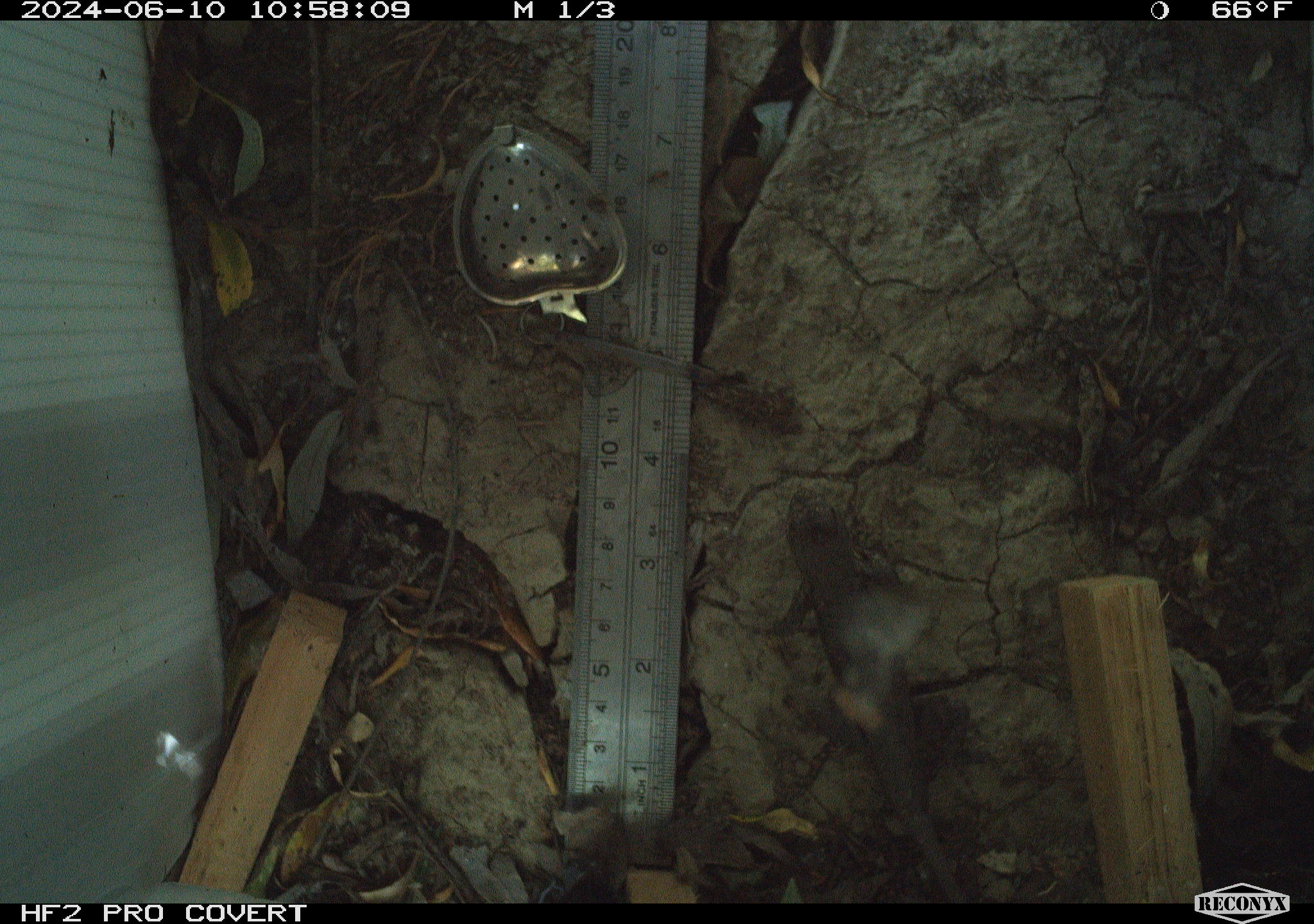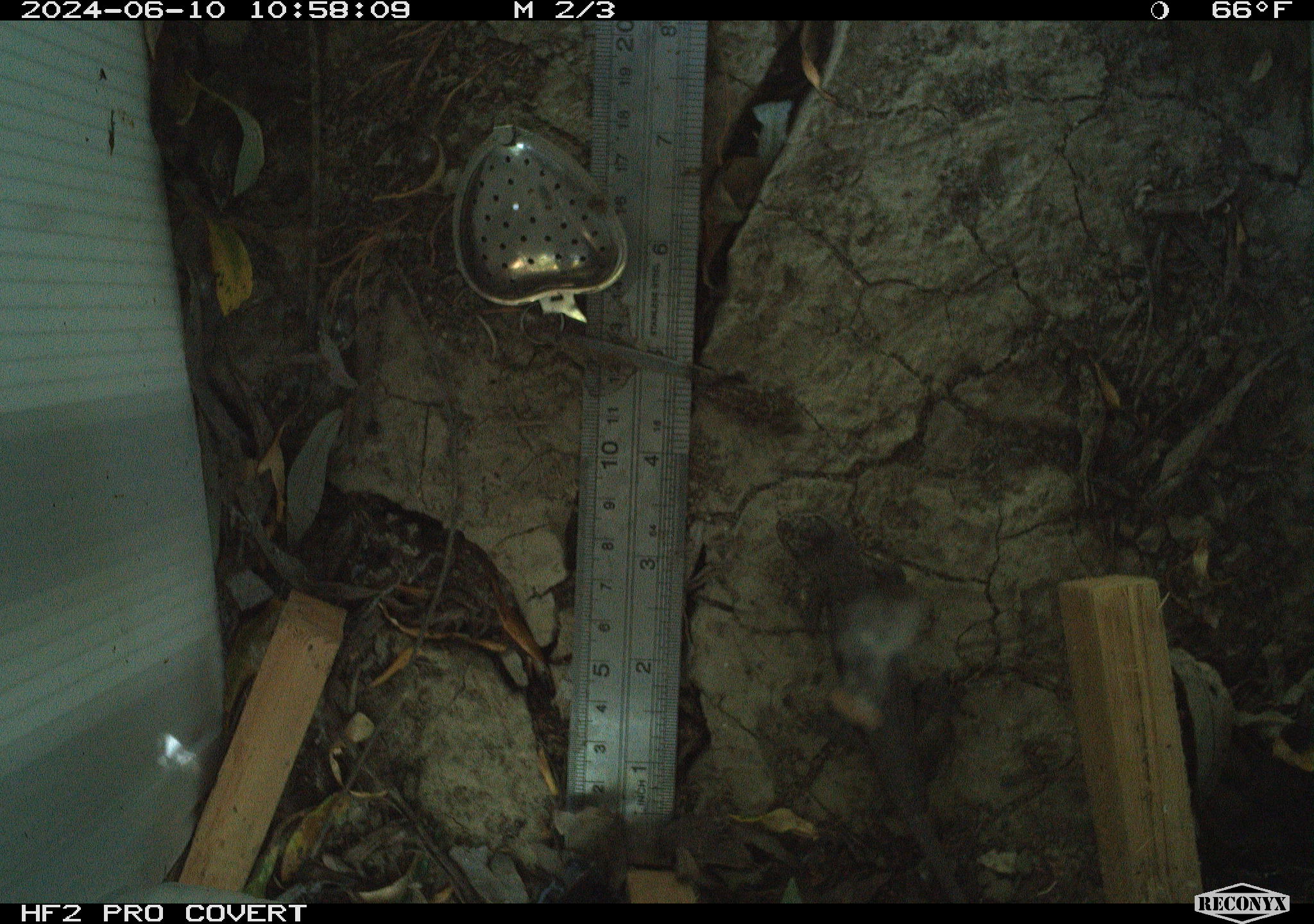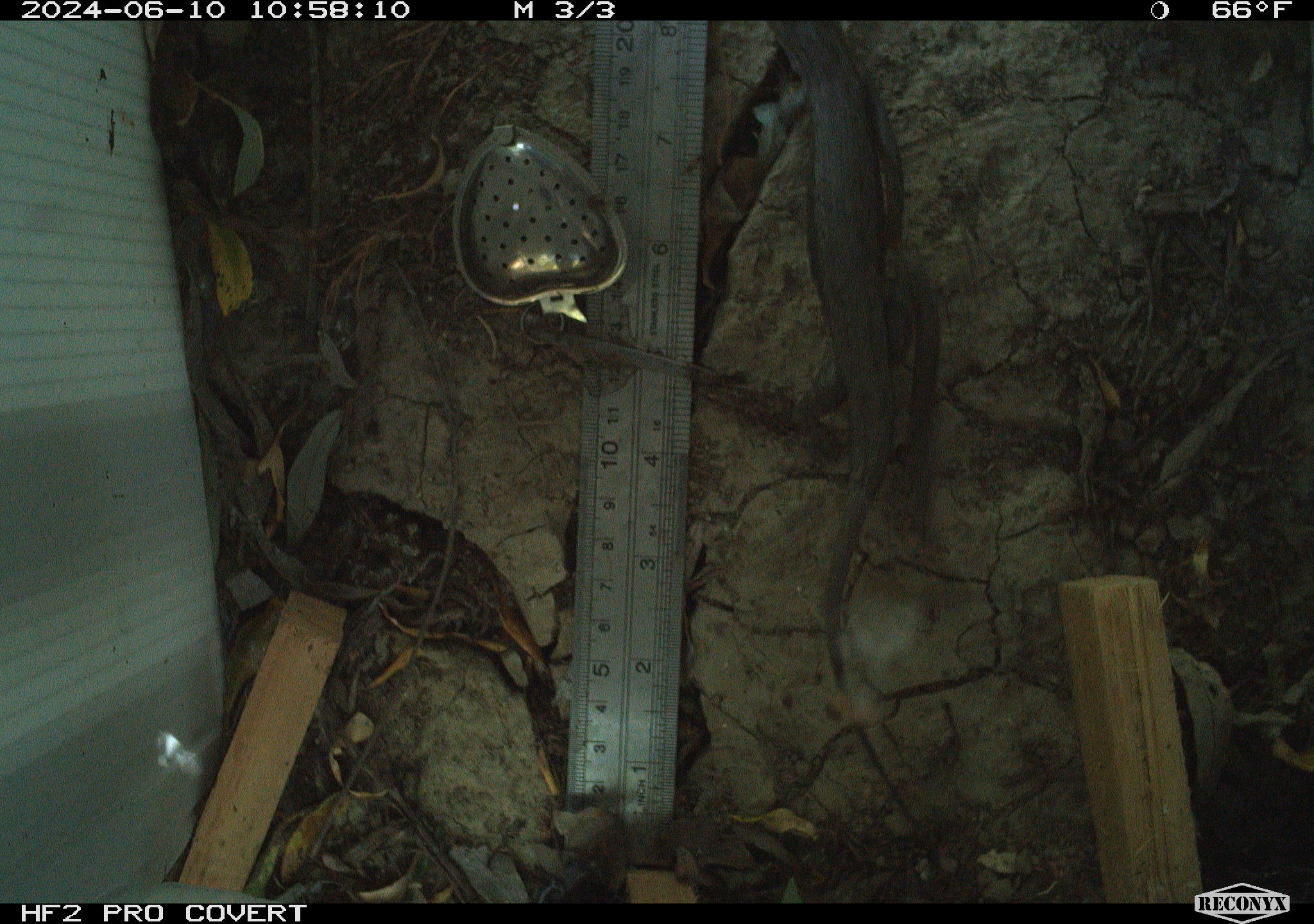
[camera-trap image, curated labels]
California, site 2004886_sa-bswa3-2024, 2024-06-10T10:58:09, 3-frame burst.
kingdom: Animalia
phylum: Chordata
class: Reptilia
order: Squamata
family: Phrynosomatidae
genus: Sceloporus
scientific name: Sceloporus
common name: spiny lizards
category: sceloporus species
Sceloporus species (spiny lizards) (Sceloporus).